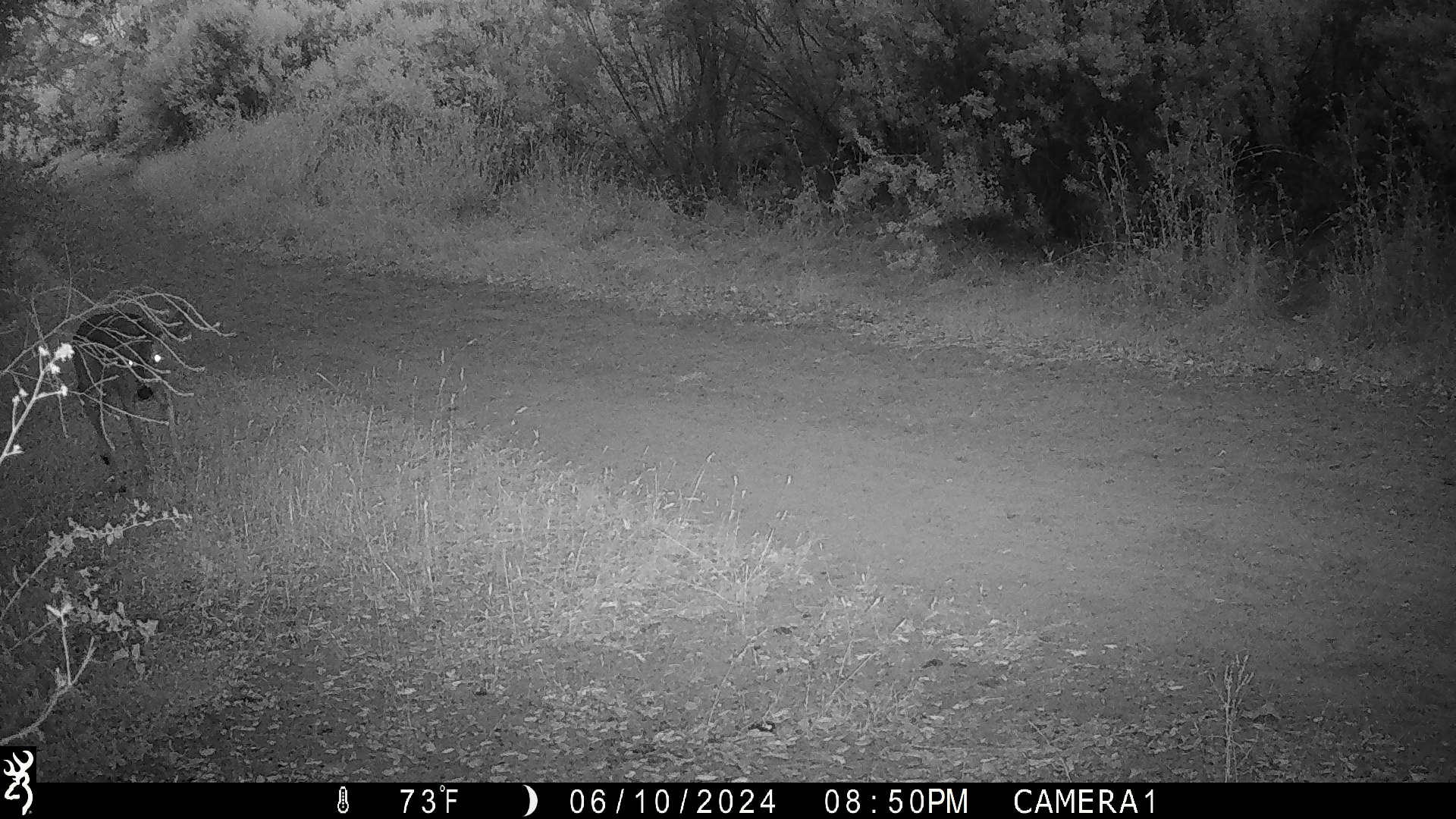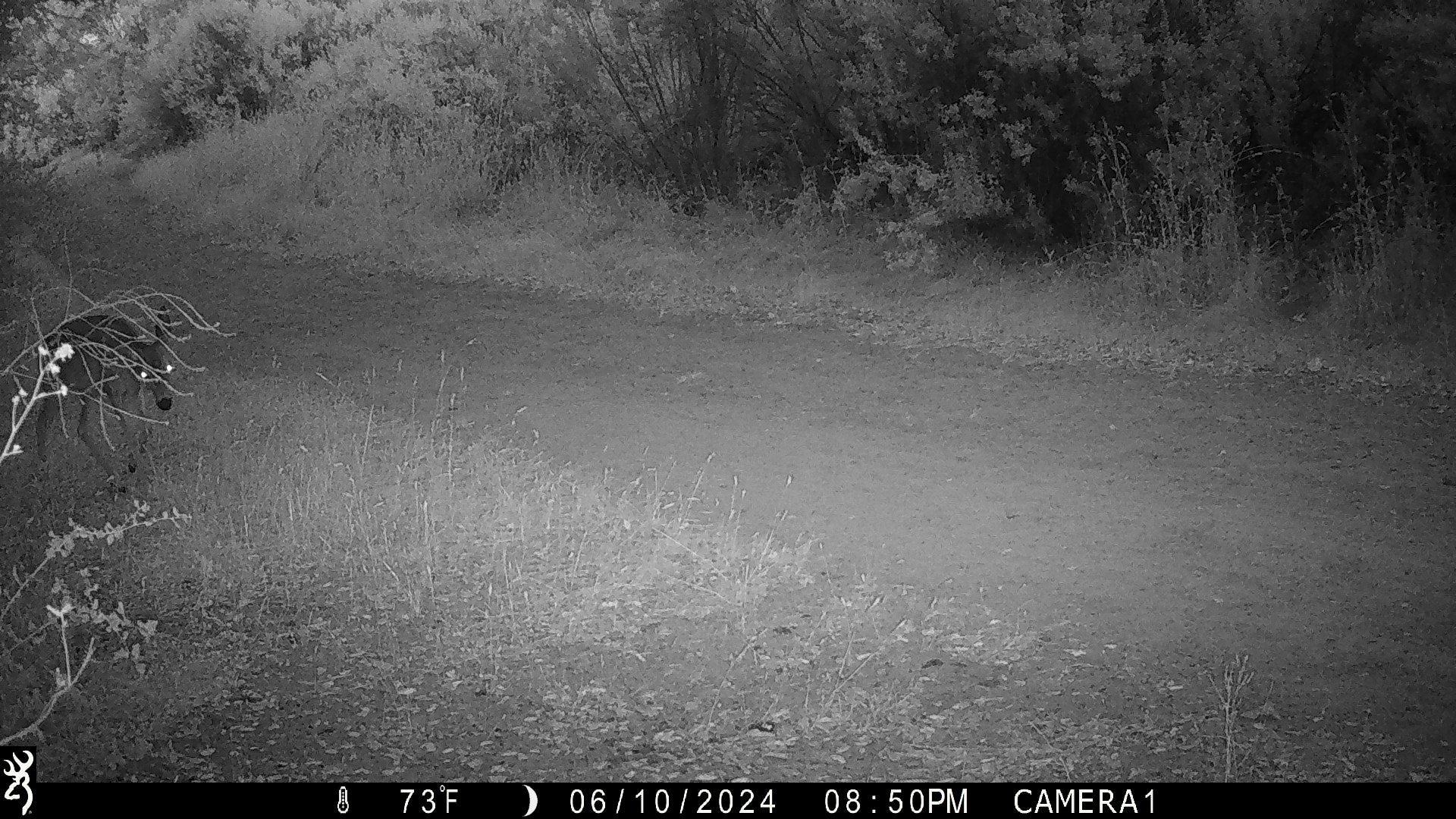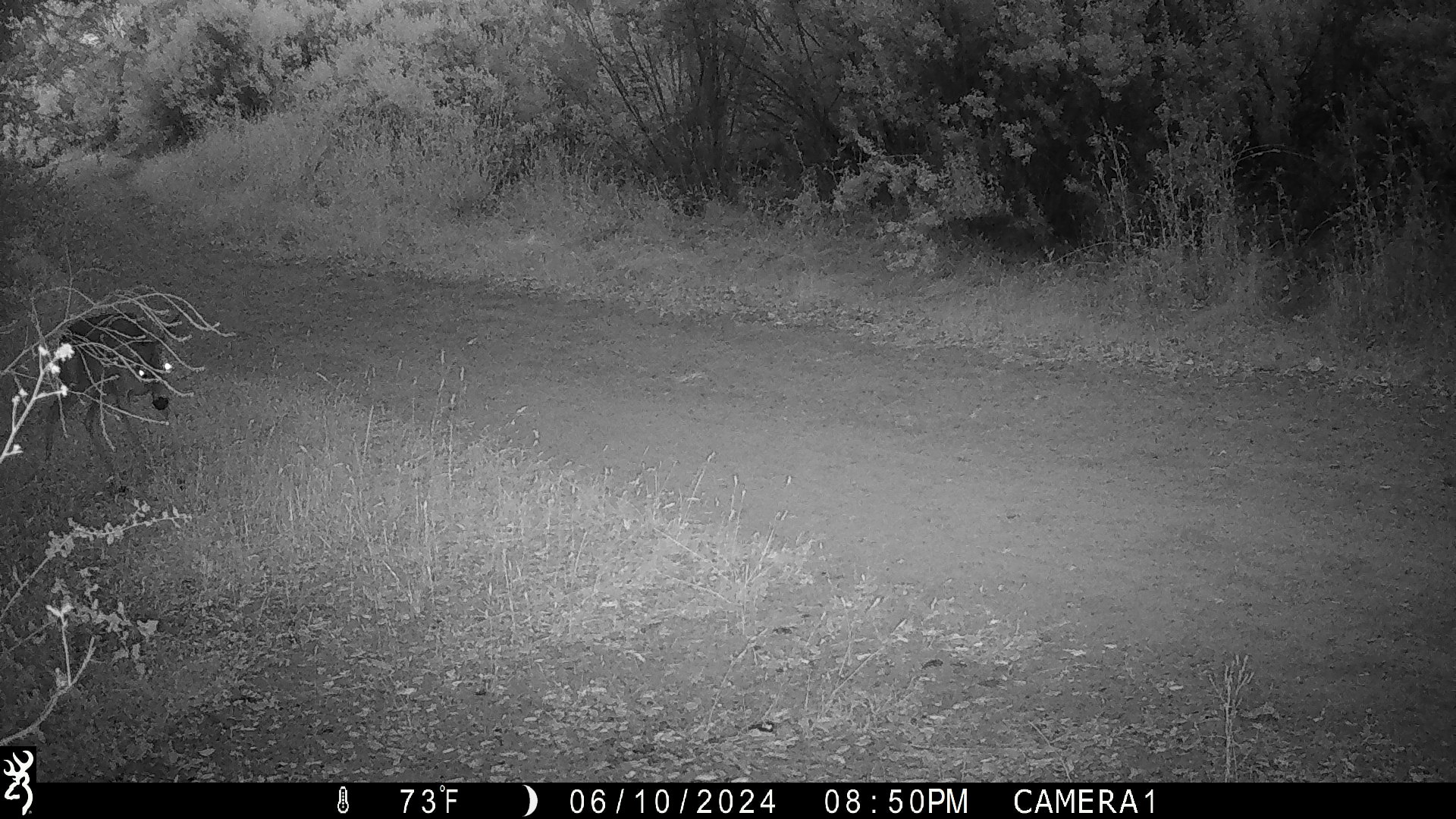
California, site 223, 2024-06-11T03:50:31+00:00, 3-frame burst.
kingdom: Animalia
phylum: Chordata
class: Mammalia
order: Artiodactyla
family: Cervidae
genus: Odocoileus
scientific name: Odocoileus hemionus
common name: mule deer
Mule deer (Odocoileus hemionus).